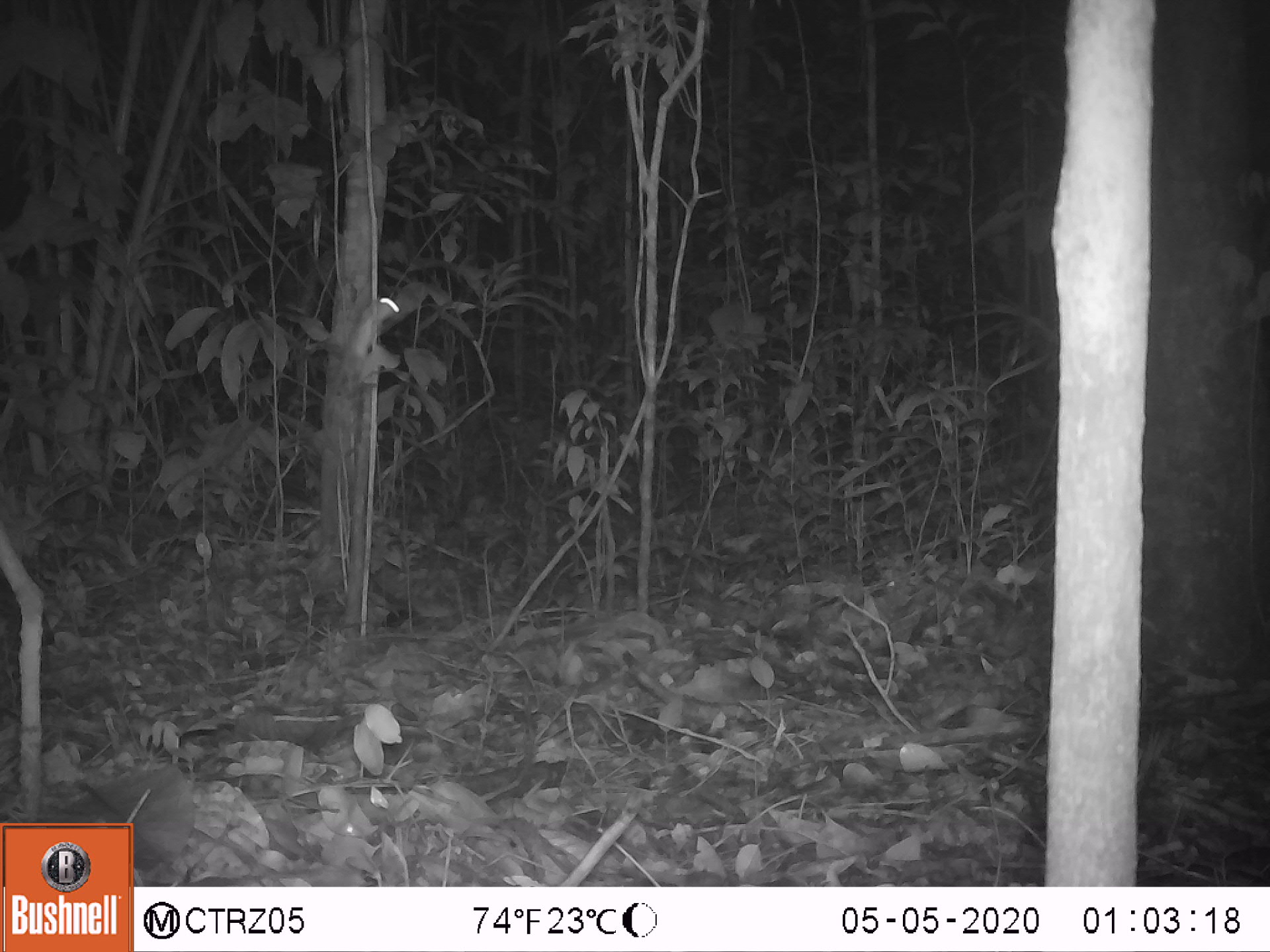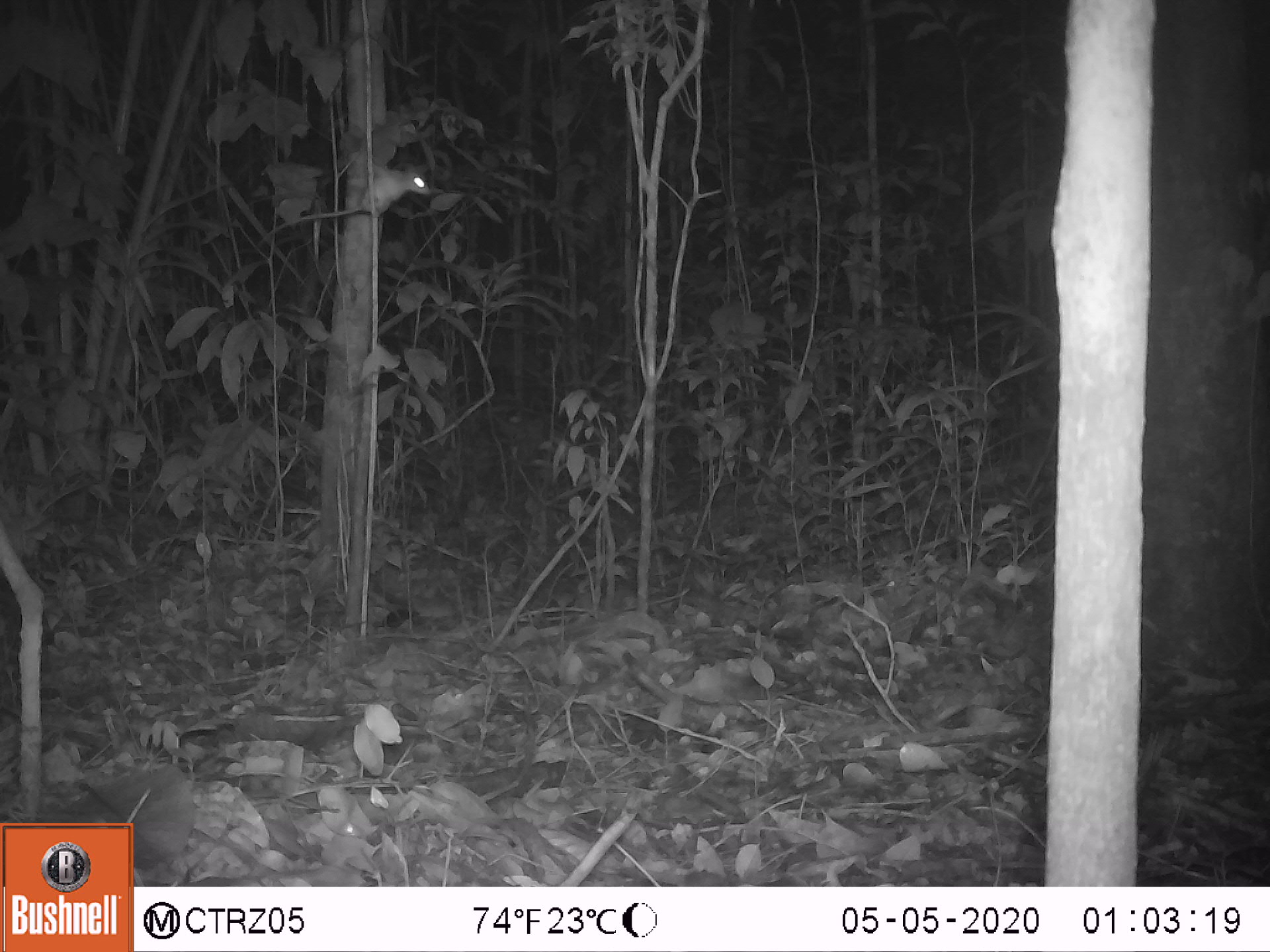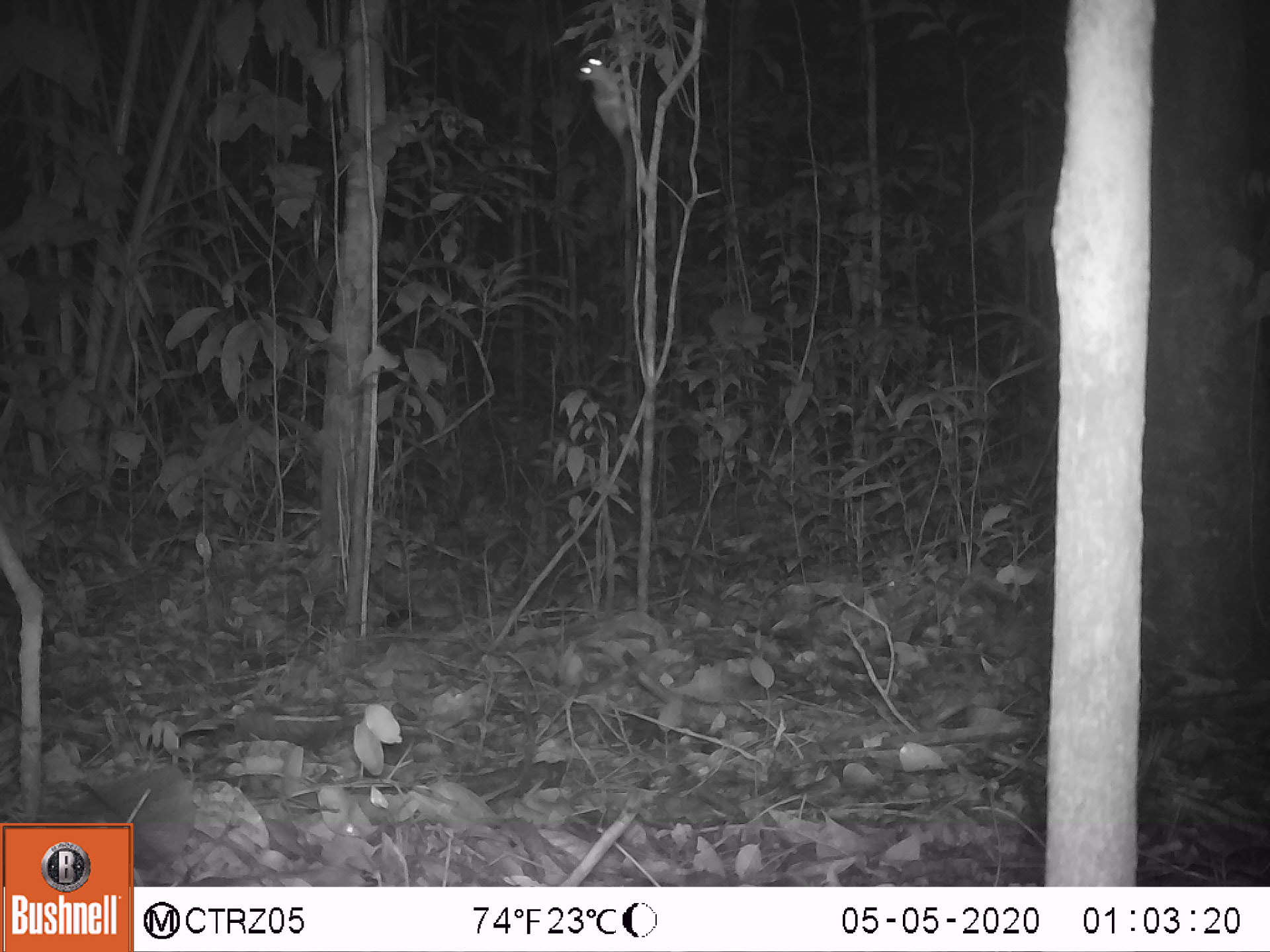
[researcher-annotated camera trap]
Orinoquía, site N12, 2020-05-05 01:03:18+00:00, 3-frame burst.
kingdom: Animalia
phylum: Chordata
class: Mammalia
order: Rodentia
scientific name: Rodentia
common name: rodent